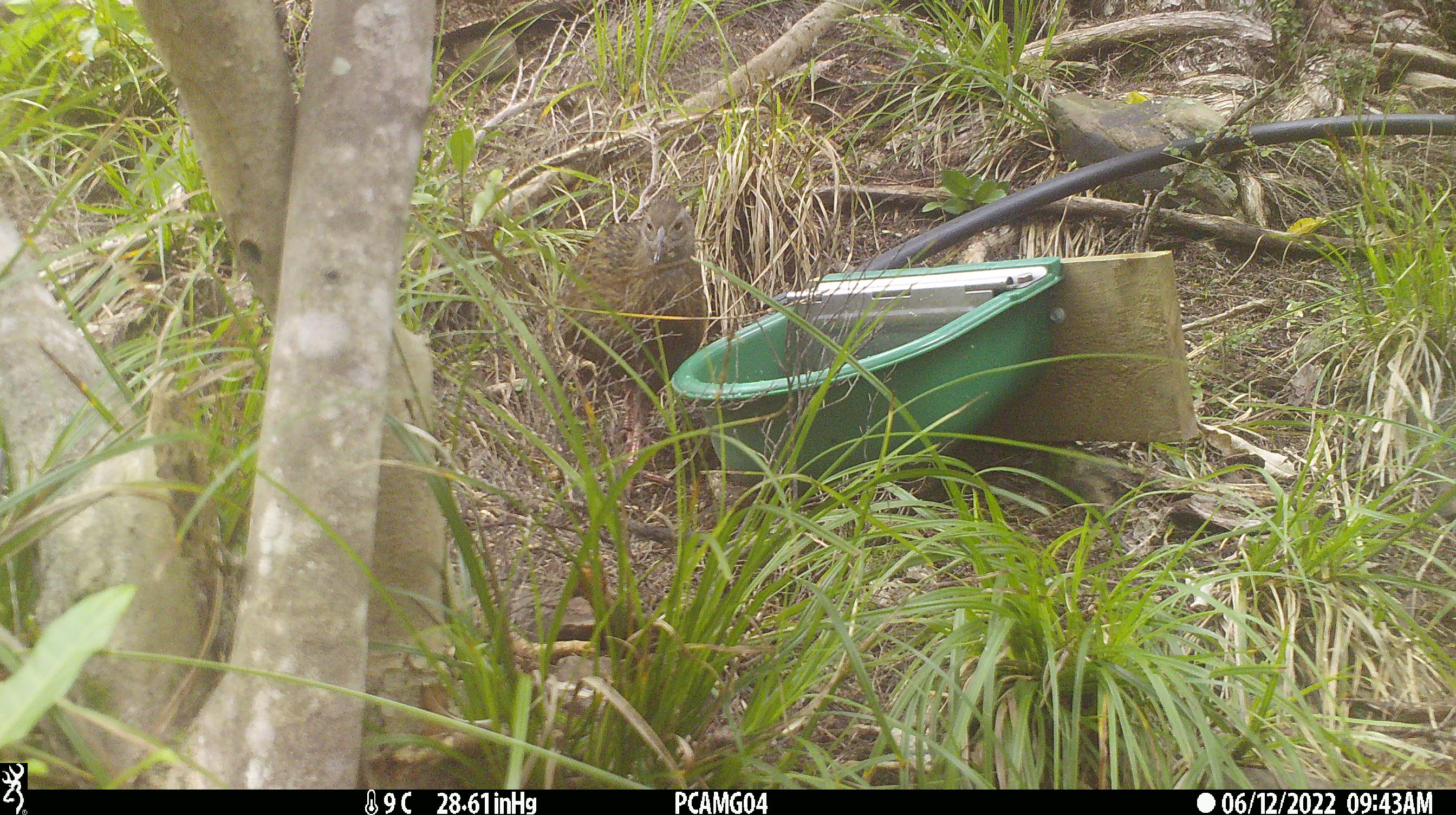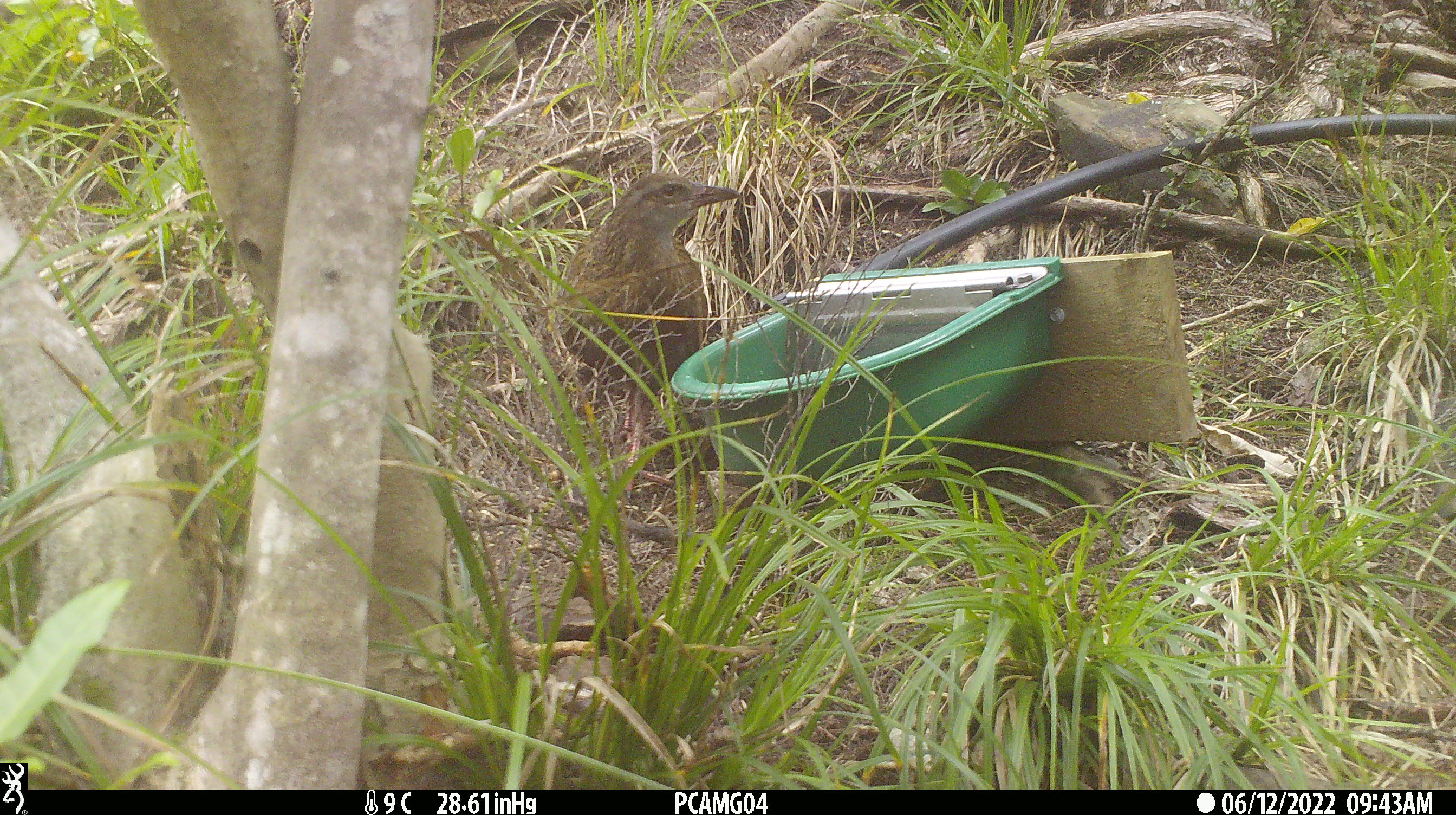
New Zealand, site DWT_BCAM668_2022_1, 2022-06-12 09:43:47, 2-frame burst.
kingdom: Animalia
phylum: Chordata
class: Aves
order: Gruiformes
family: Rallidae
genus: Gallirallus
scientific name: Gallirallus australis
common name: weka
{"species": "weka (Gallirallus australis)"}